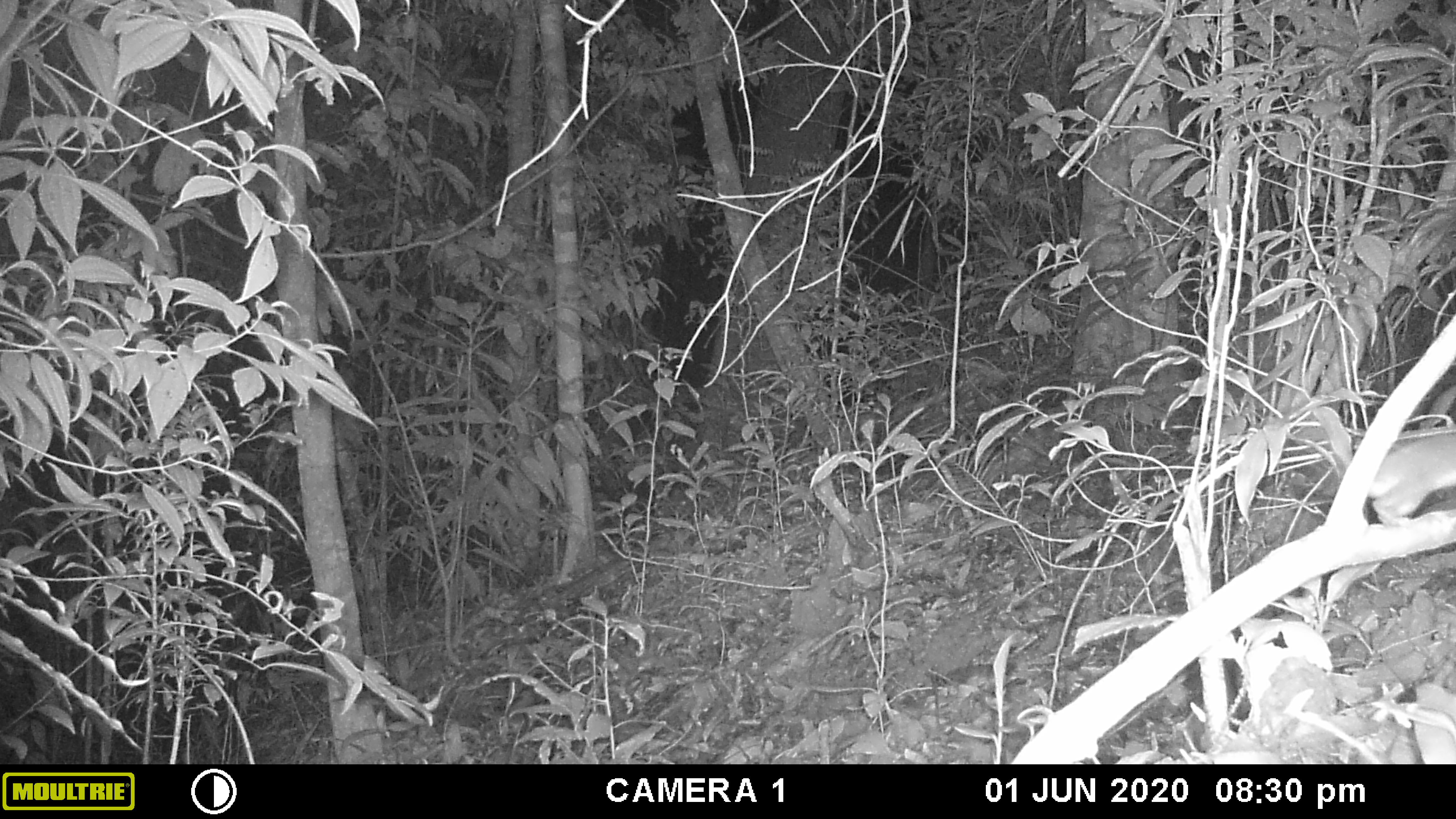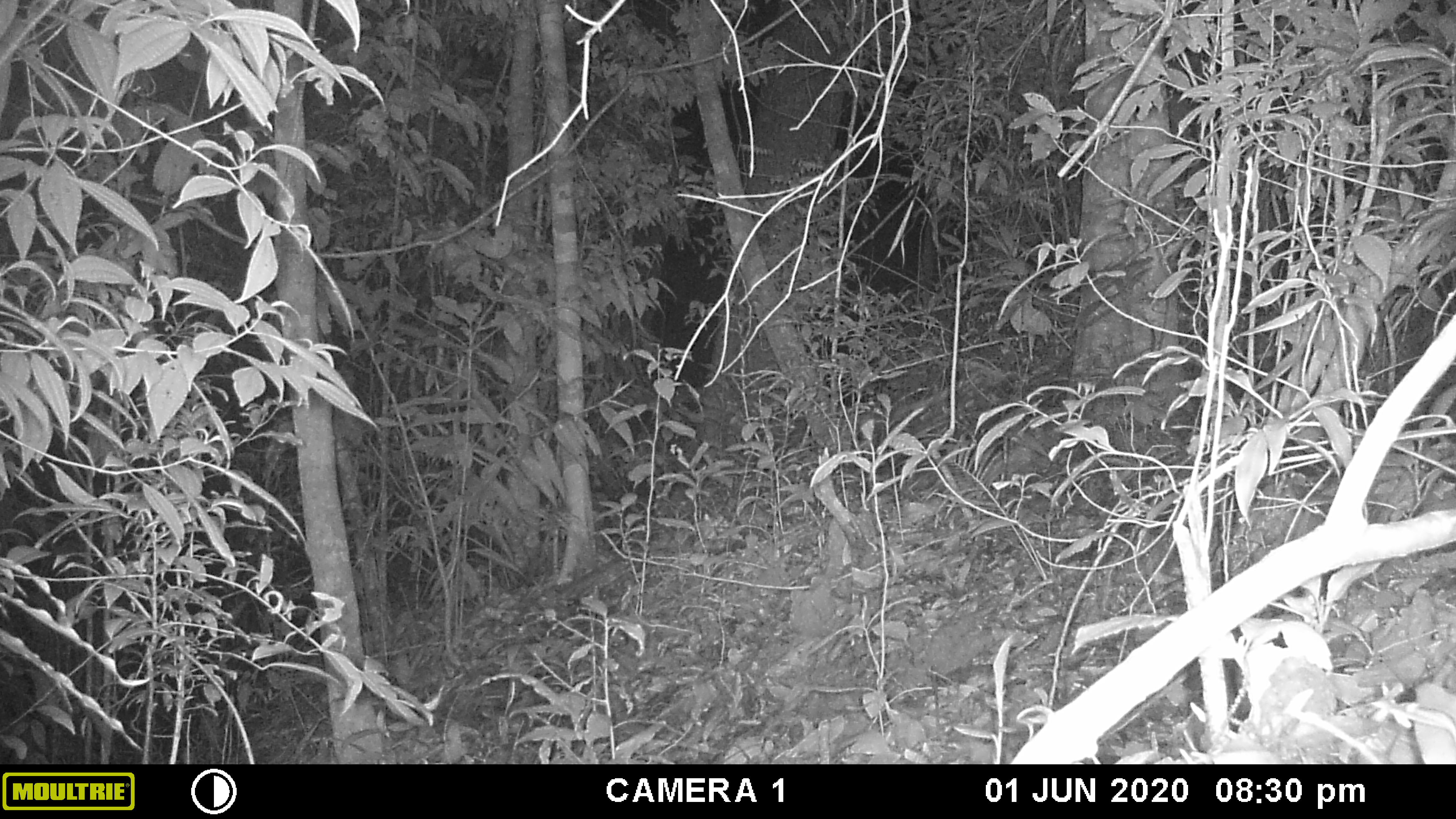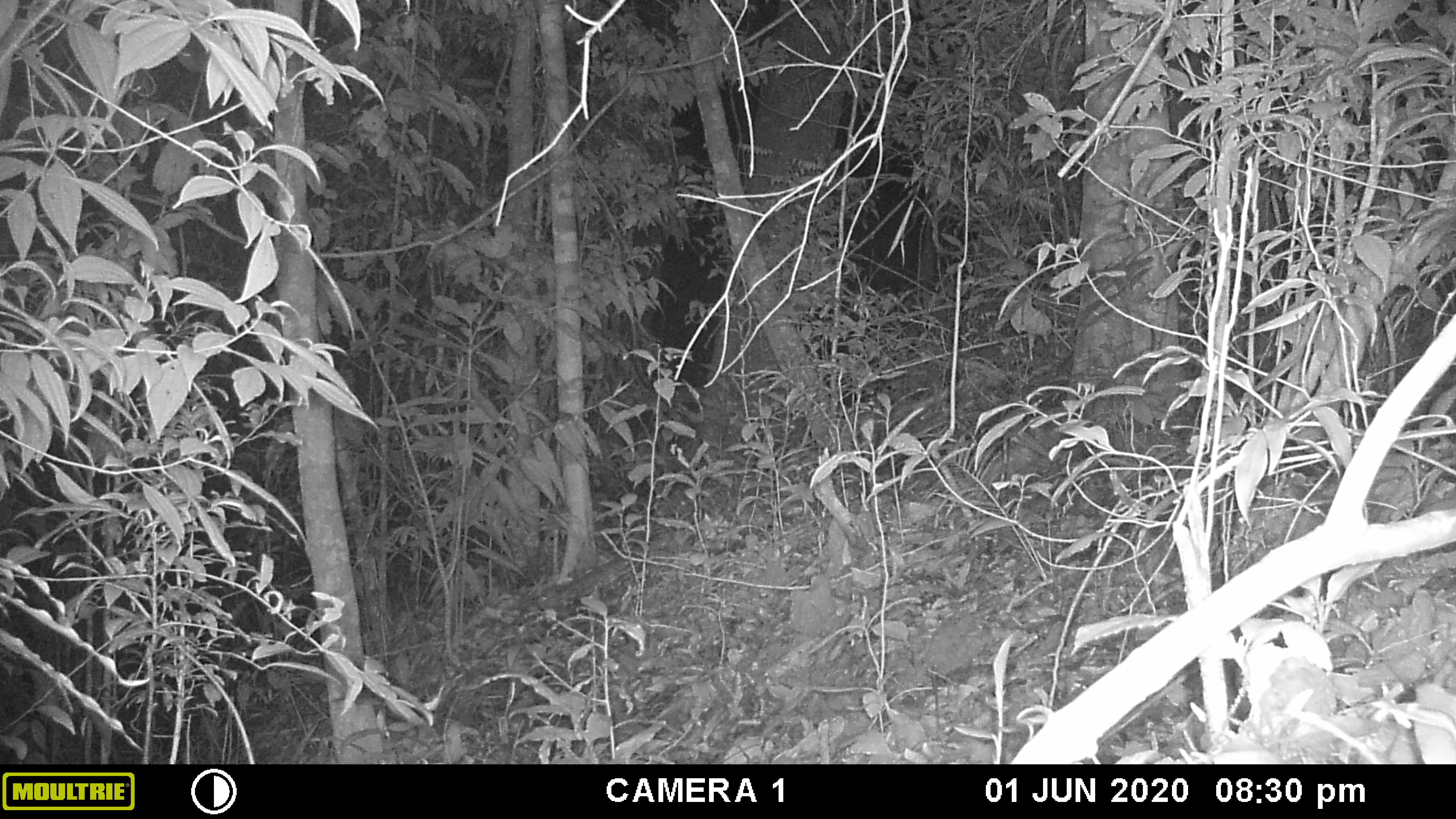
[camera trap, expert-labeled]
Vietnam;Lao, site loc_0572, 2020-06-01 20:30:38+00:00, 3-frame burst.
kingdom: Animalia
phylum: Chordata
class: Mammalia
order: Rodentia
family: Muridae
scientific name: Muridae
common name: old-world mice and rats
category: unidentified murid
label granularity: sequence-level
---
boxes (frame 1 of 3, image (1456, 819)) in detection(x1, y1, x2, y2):
unidentified murid: detection(1365, 432, 1456, 527)